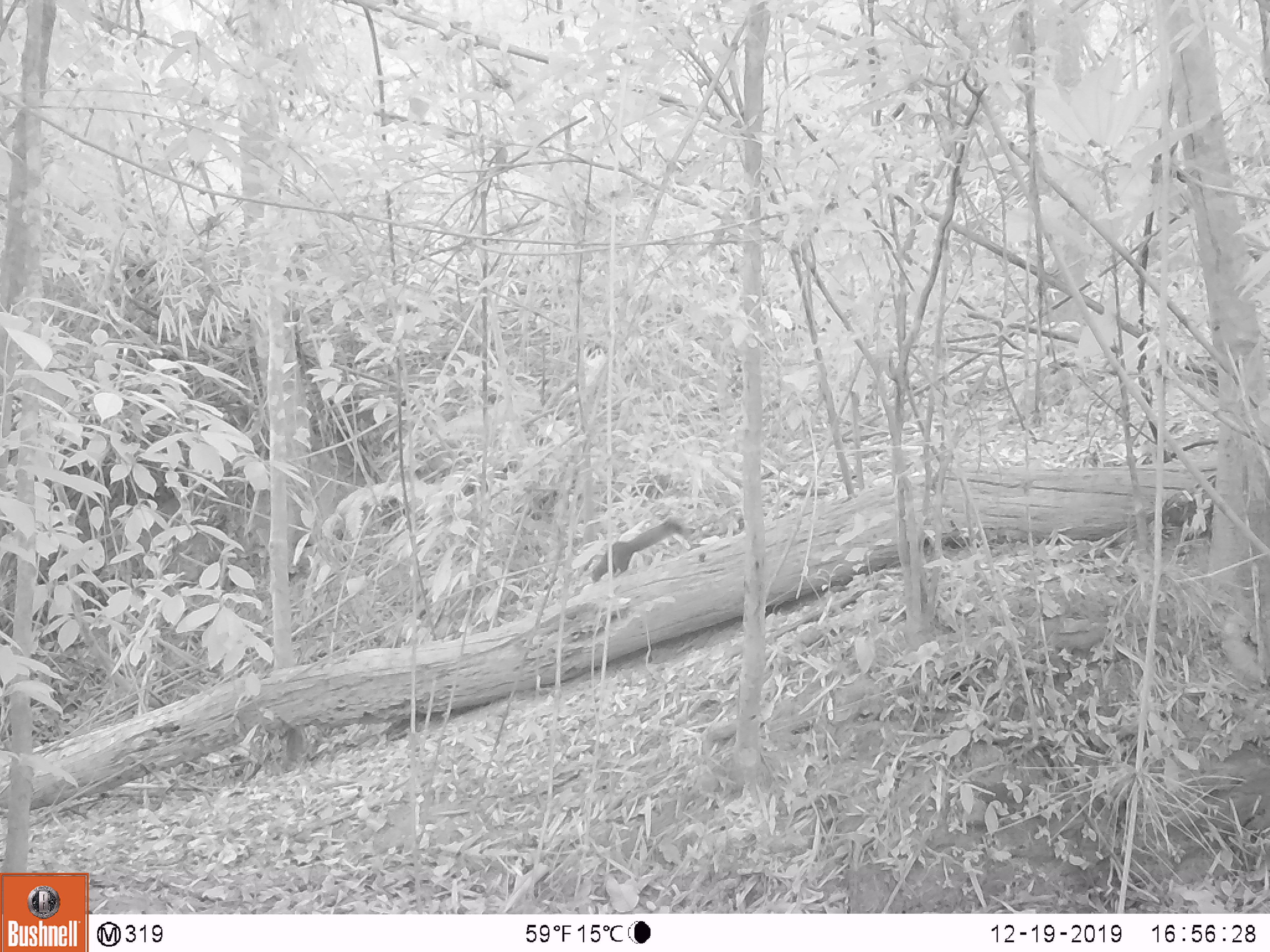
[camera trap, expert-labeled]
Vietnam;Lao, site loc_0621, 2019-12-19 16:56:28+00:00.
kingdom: Animalia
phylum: Chordata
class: Mammalia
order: Rodentia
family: Sciuridae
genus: Callosciurus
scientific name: Callosciurus erythraeus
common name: pallas's squirrel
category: pallass squirrel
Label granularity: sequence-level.